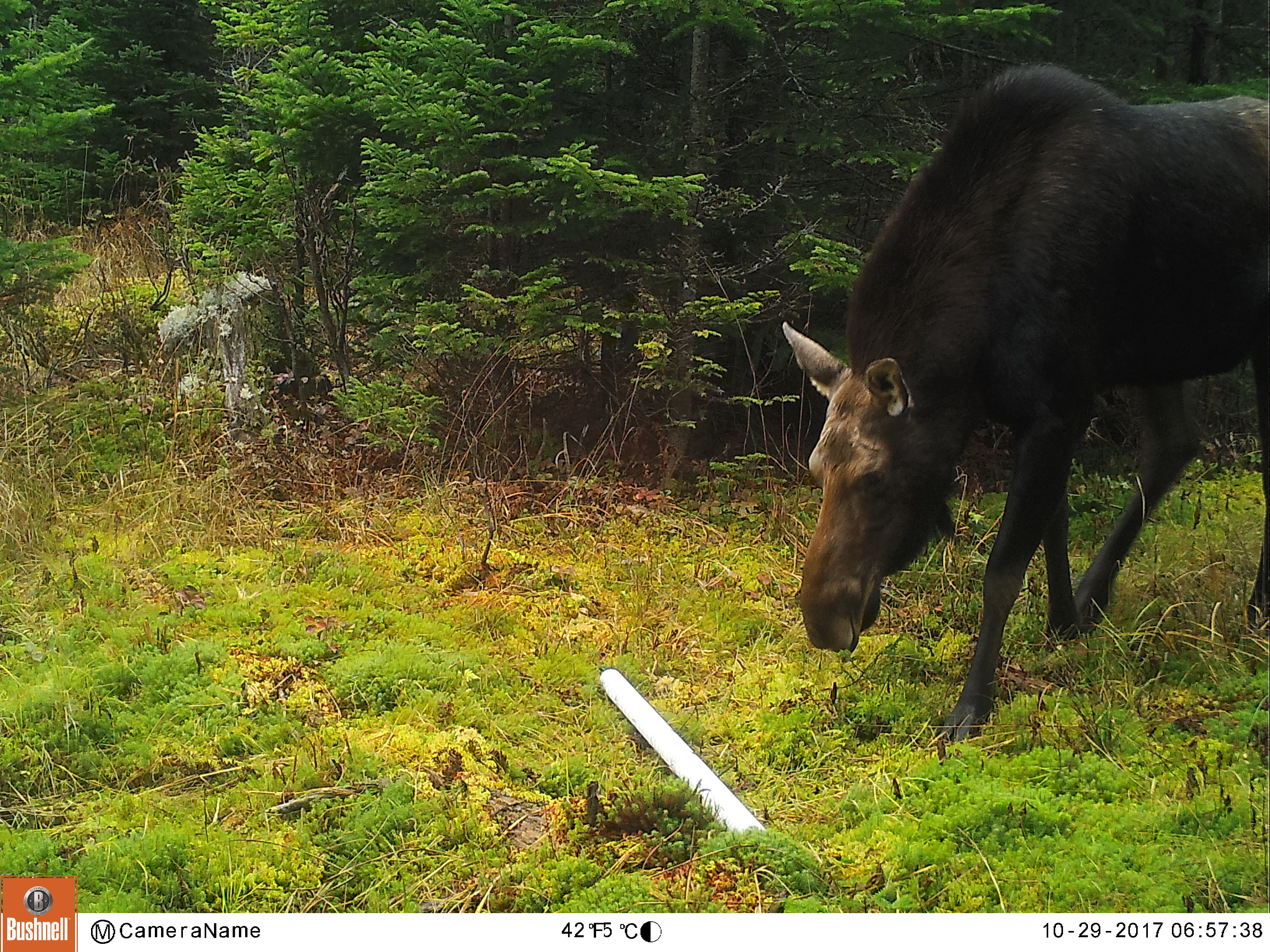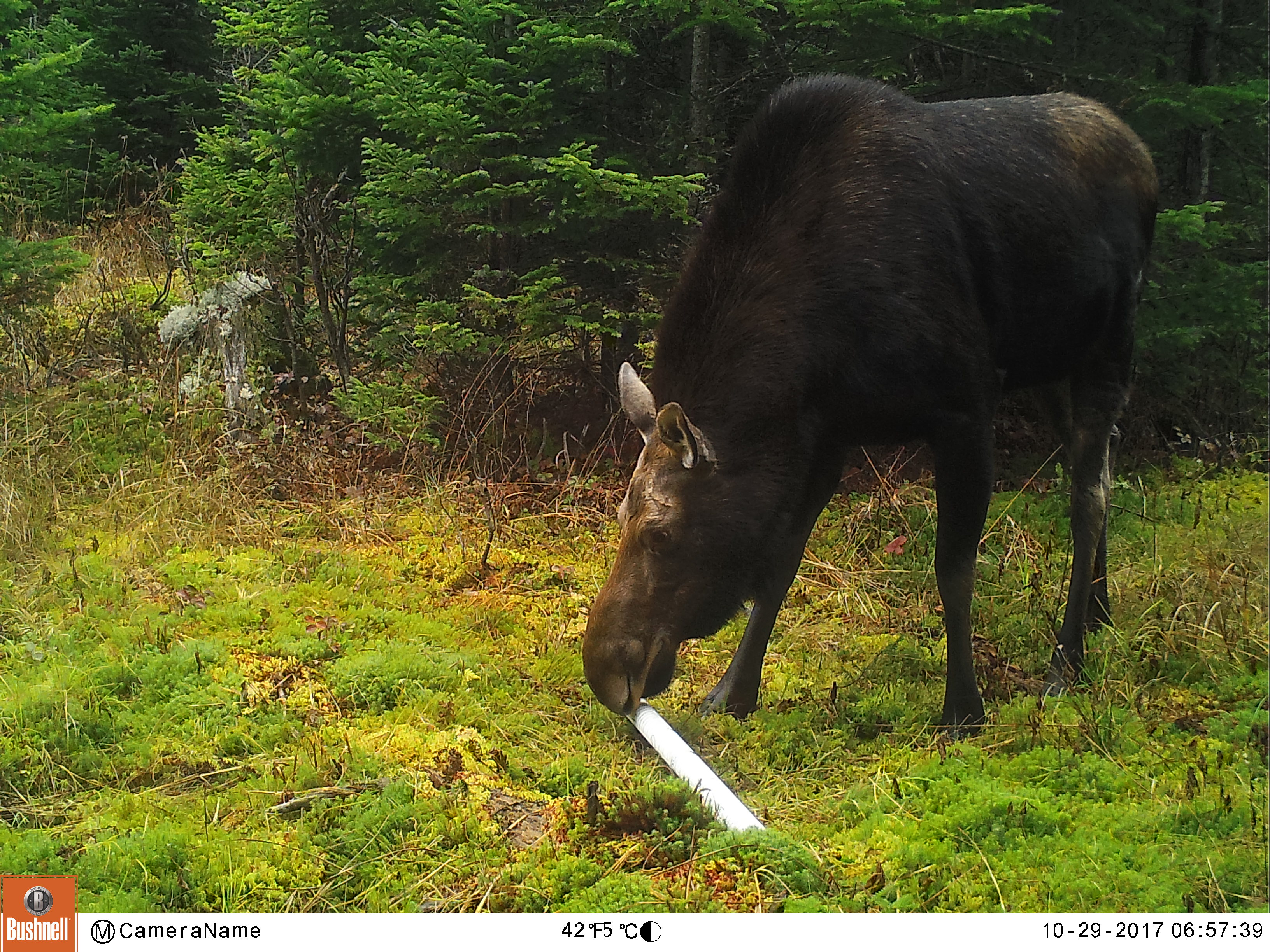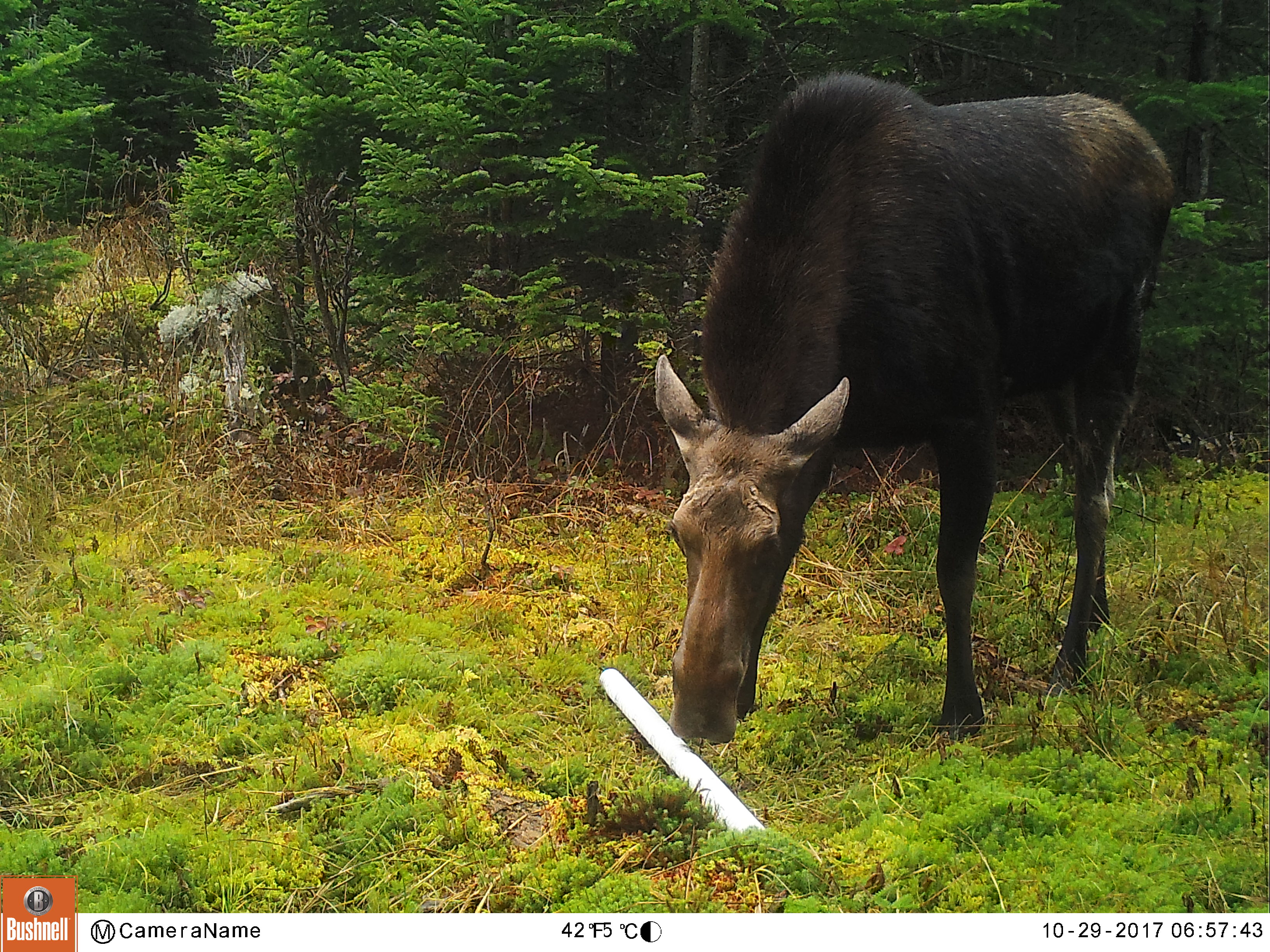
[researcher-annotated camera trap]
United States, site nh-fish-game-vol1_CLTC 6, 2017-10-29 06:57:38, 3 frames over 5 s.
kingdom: Animalia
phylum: Chordata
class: Mammalia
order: Artiodactyla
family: Cervidae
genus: Alces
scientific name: Alces alces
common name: moose